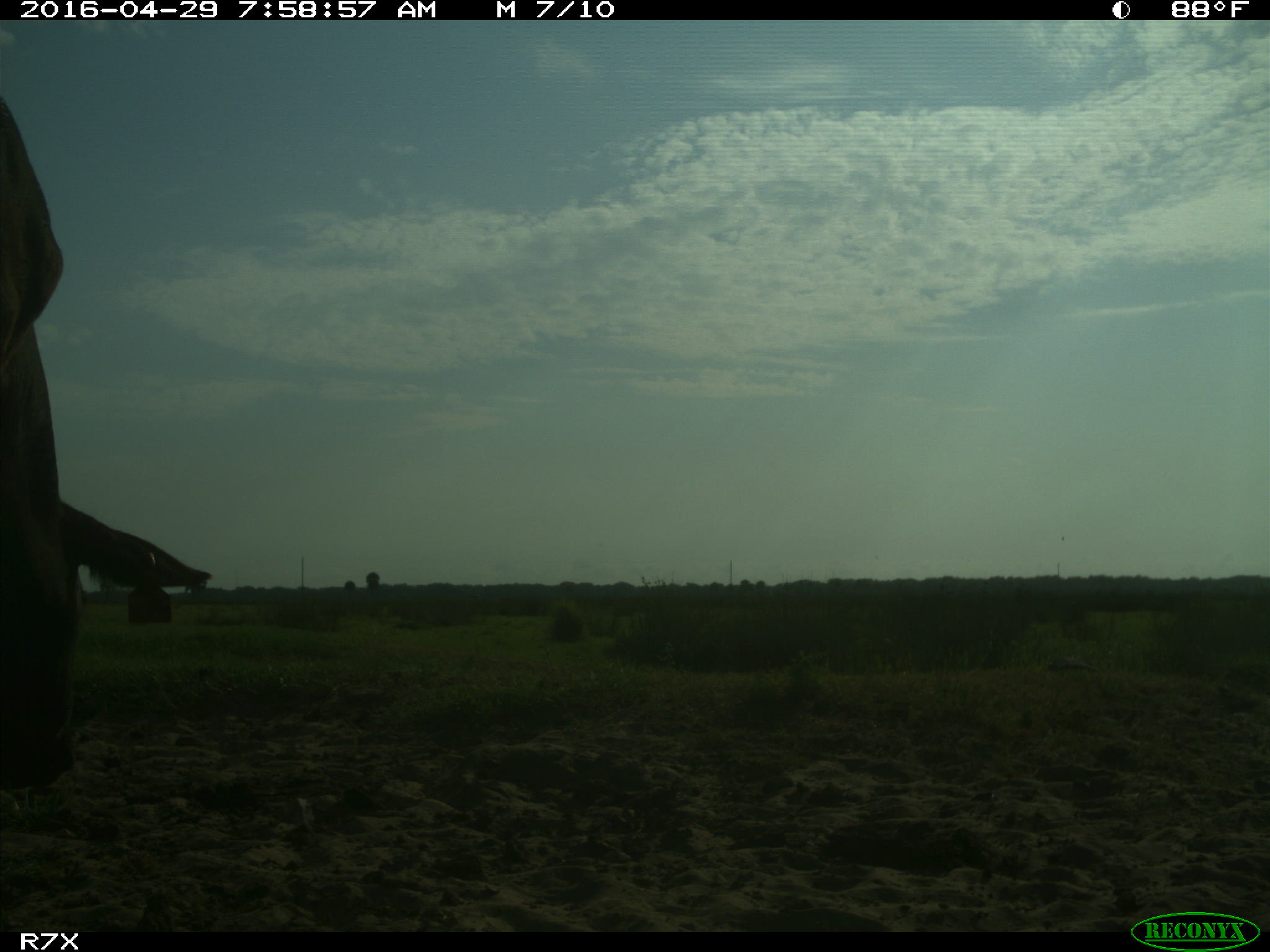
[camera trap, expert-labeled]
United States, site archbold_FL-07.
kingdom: Animalia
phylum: Chordata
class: Mammalia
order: Artiodactyla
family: Bovidae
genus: Bos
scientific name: Bos taurus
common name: domestic cow